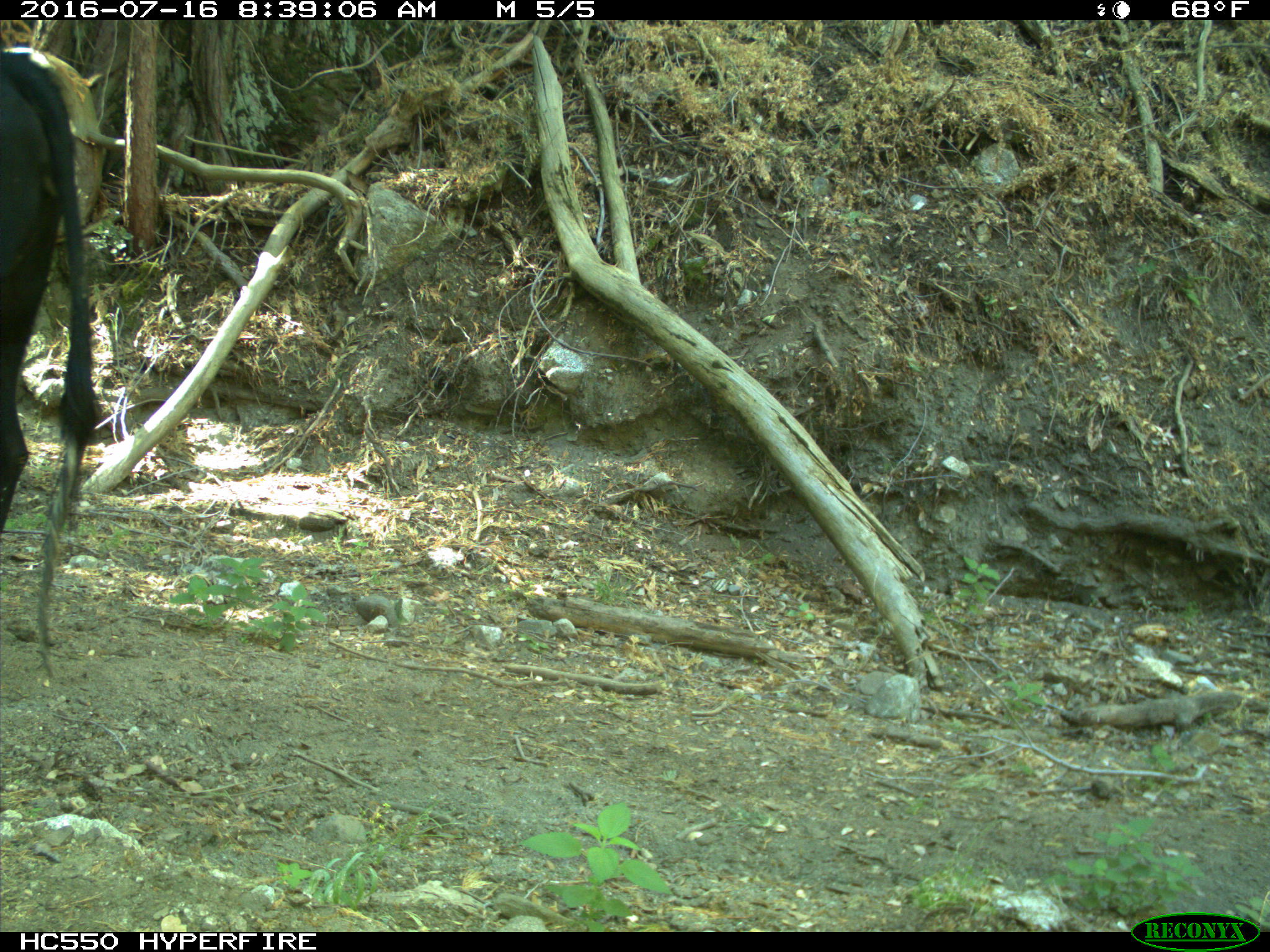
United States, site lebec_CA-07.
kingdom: Animalia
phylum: Chordata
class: Mammalia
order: Artiodactyla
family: Bovidae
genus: Bos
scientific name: Bos taurus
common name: domestic cow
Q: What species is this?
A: Bos taurus (domestic cow).